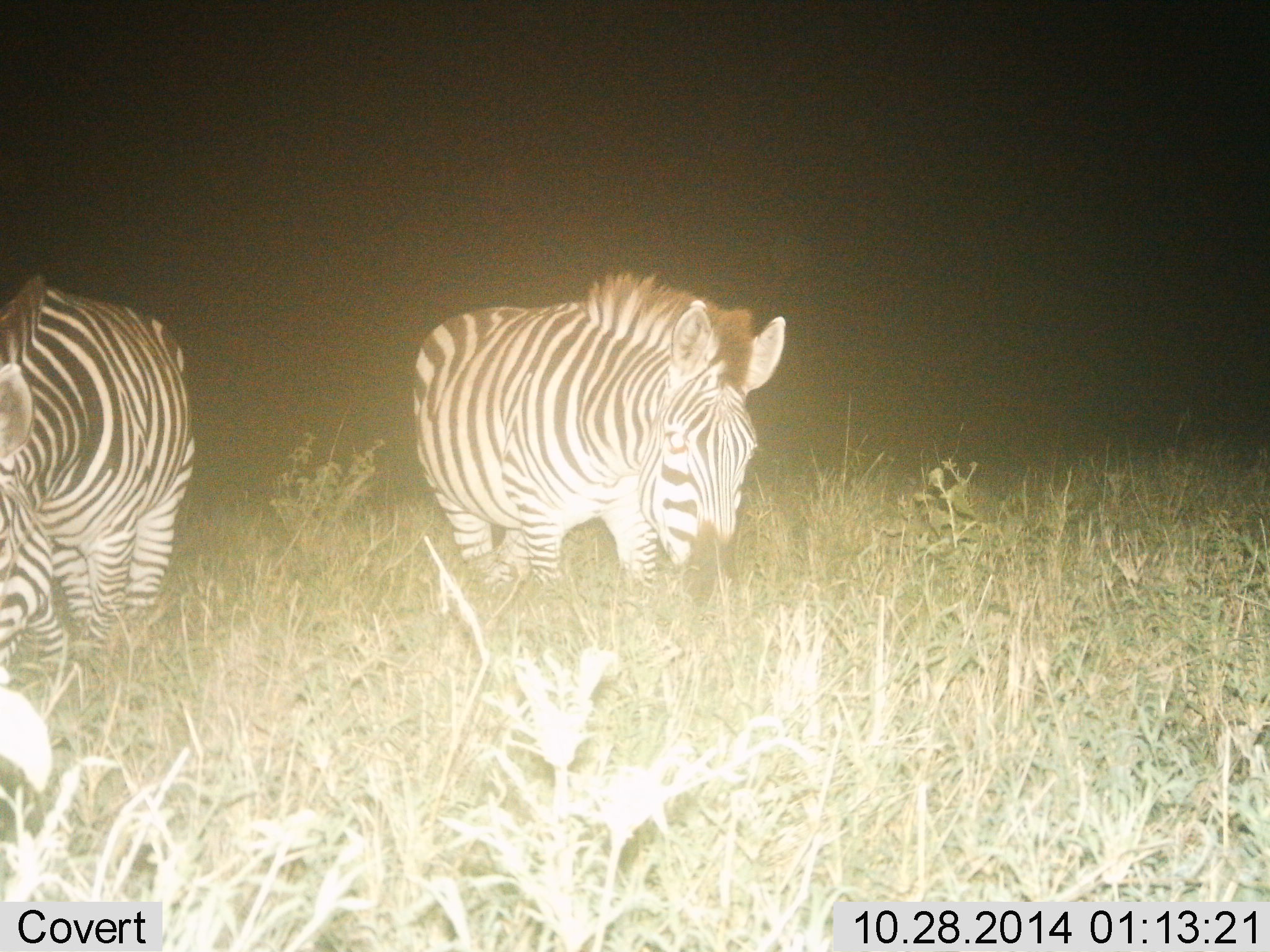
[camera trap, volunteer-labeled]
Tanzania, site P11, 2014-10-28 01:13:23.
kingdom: Animalia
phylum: Chordata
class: Mammalia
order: Perissodactyla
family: Equidae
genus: Equus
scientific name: Equus quagga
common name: plains zebra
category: zebra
Zebra (plains zebra) (Equus quagga), count 2. Behavior (volunteer vote fractions): standing 40%, resting 0%, moving 40%, interacting 0%. Young present (vote fraction): 0%. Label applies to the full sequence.